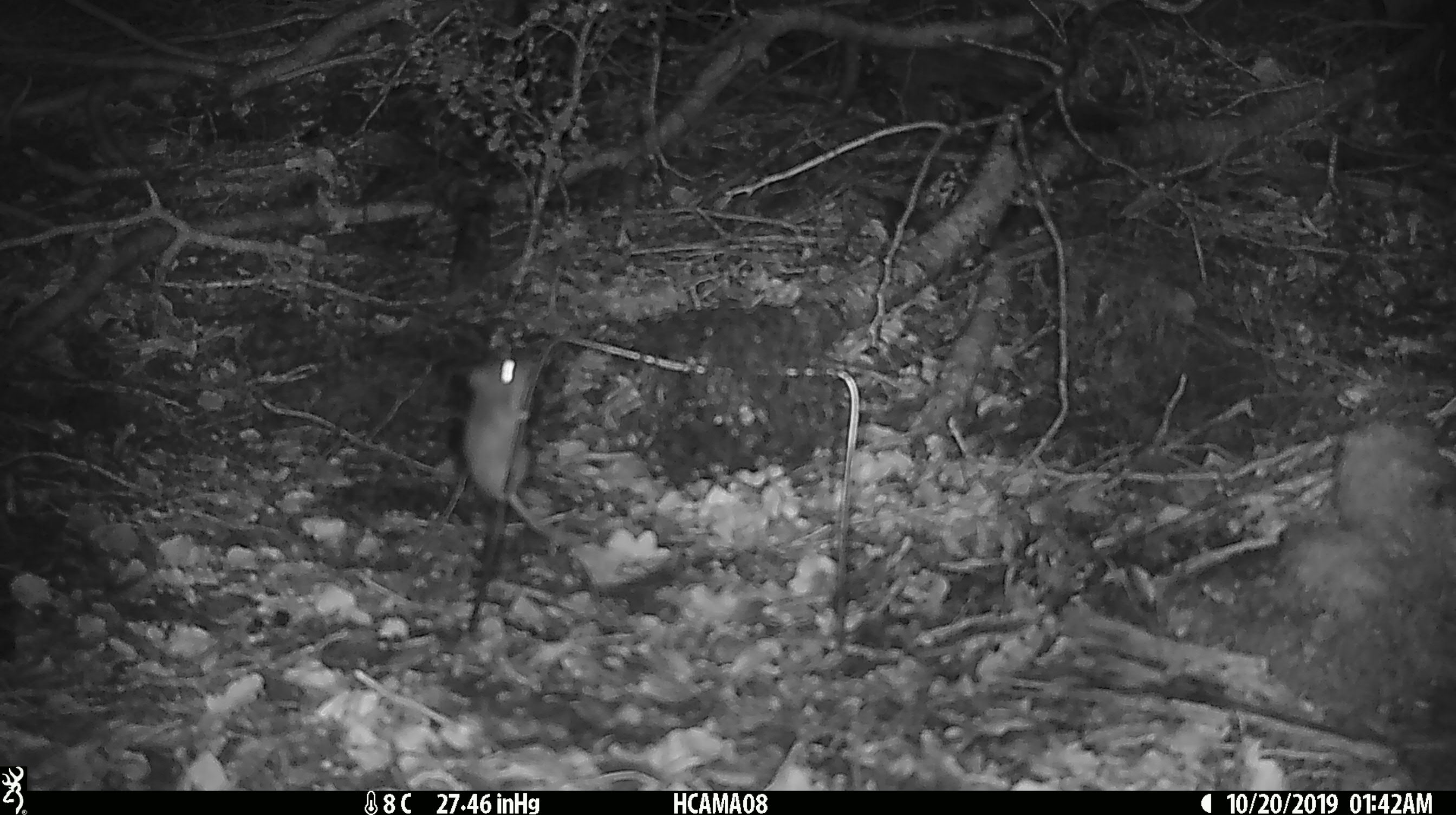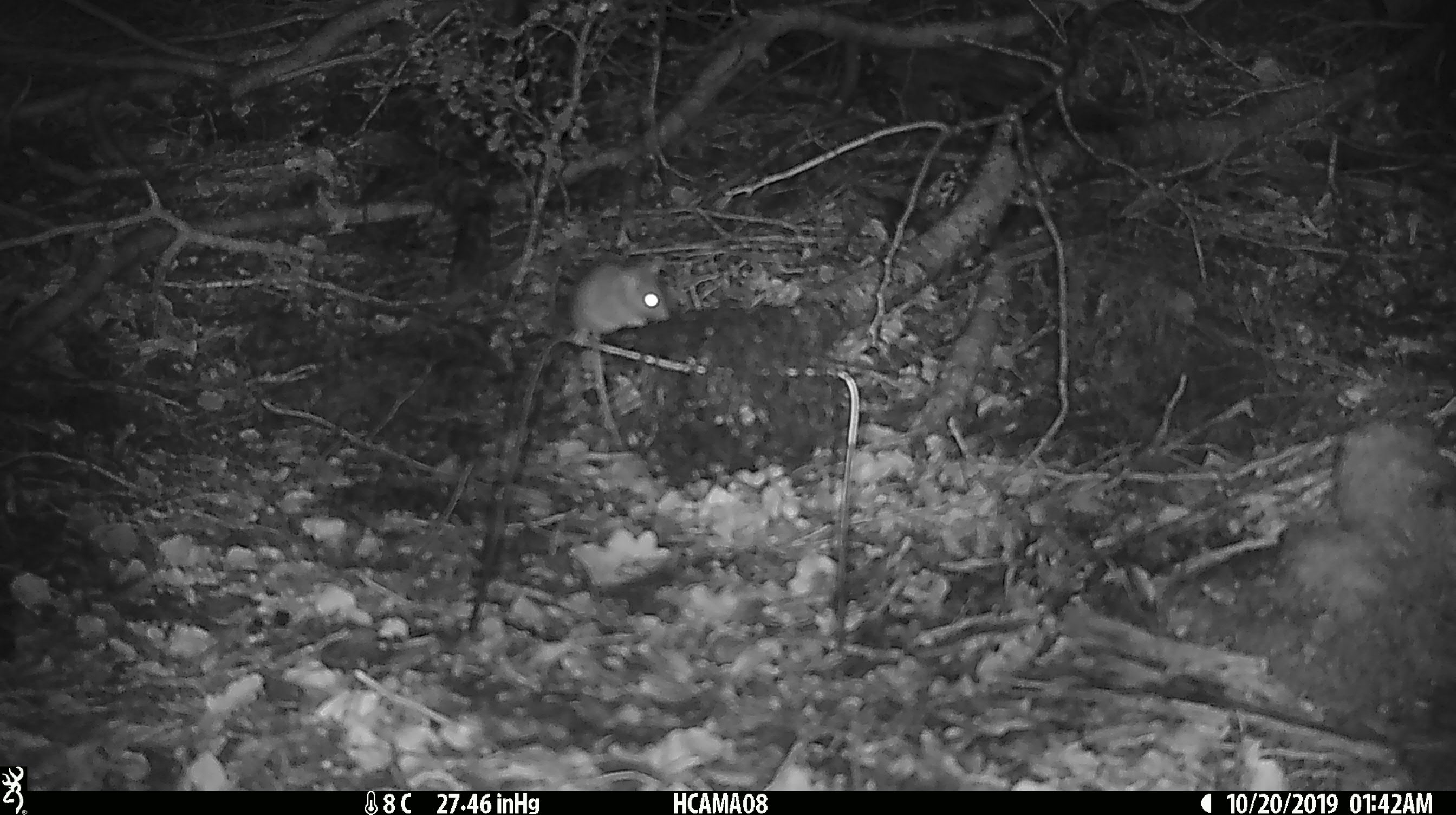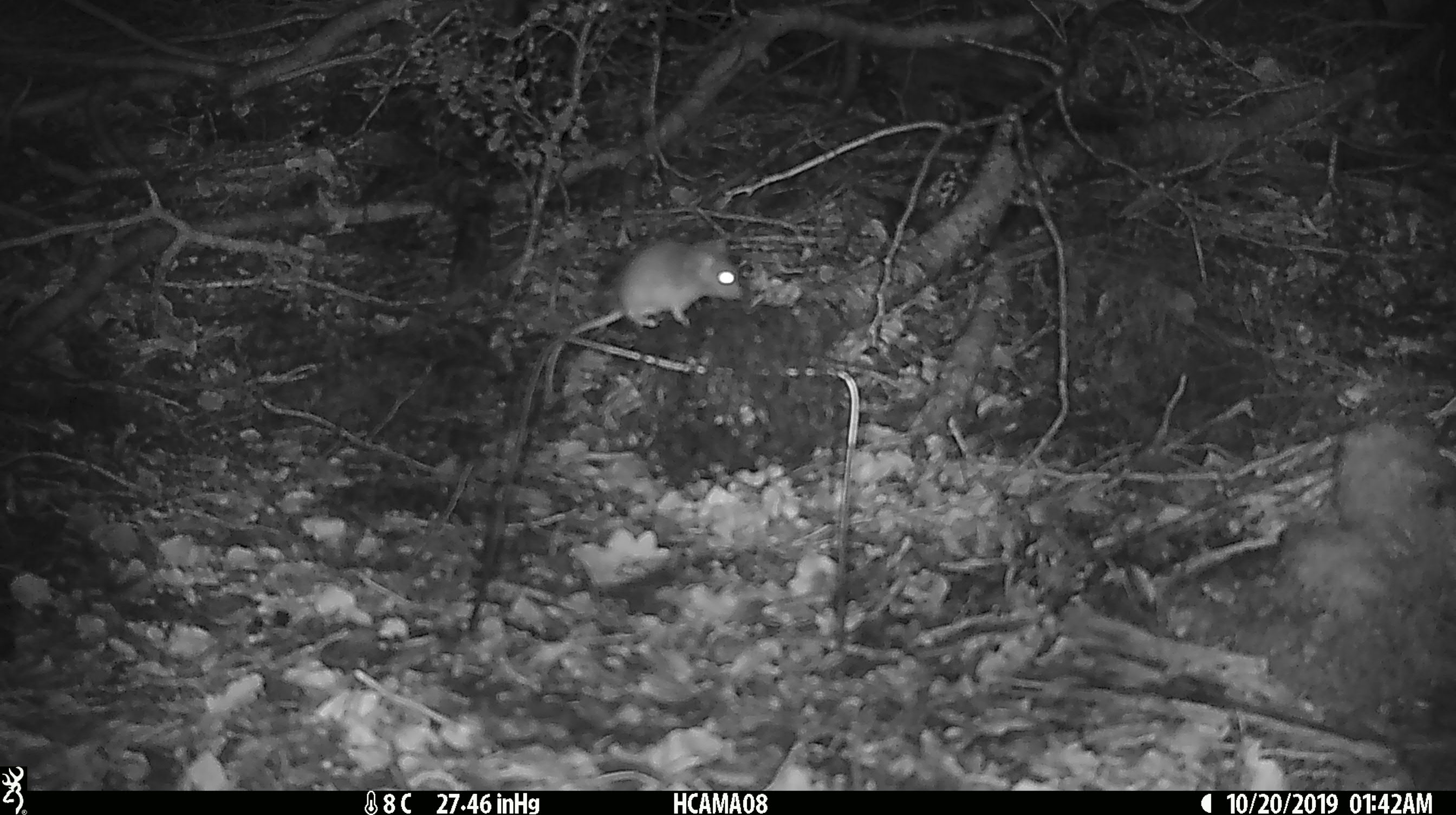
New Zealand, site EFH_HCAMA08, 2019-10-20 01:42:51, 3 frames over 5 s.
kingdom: Animalia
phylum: Chordata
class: Mammalia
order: Rodentia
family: Muridae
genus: Mus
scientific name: Mus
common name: mouse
Mouse (Mus).